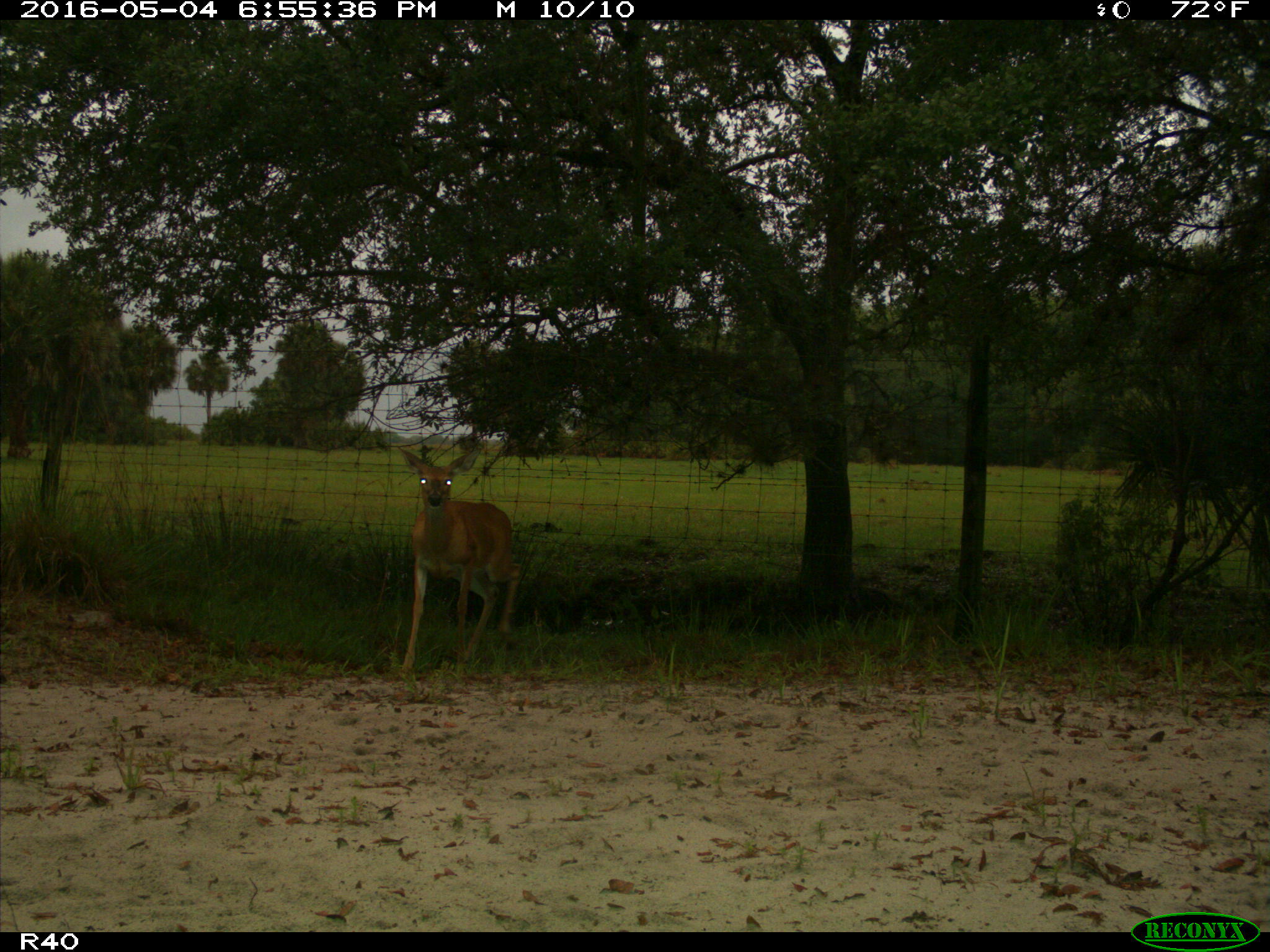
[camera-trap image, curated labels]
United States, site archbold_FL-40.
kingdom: Animalia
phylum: Chordata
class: Mammalia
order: Artiodactyla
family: Cervidae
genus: Odocoileus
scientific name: Odocoileus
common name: deer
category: unidentified deer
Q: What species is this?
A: Unidentified deer (deer) (Odocoileus).